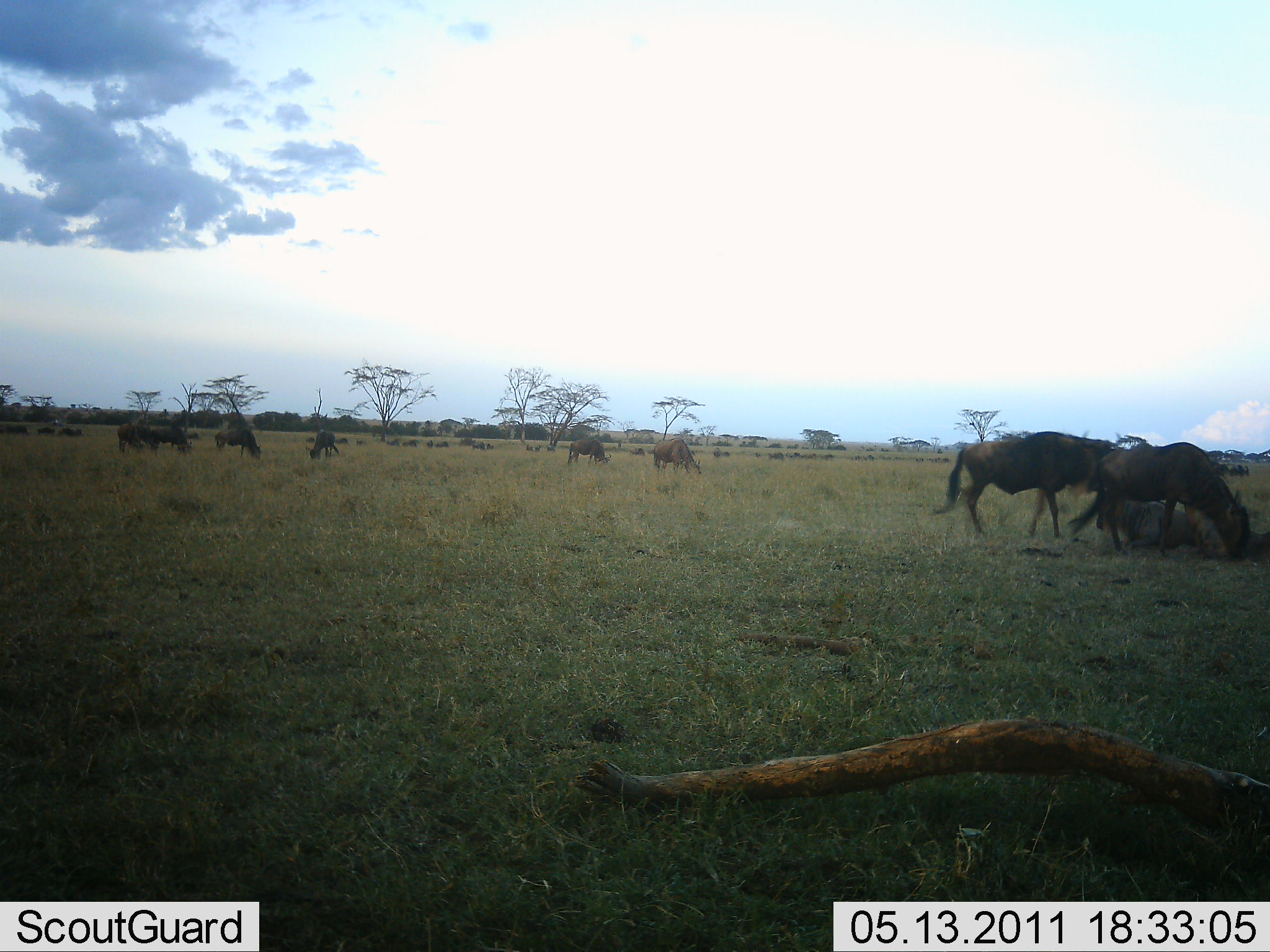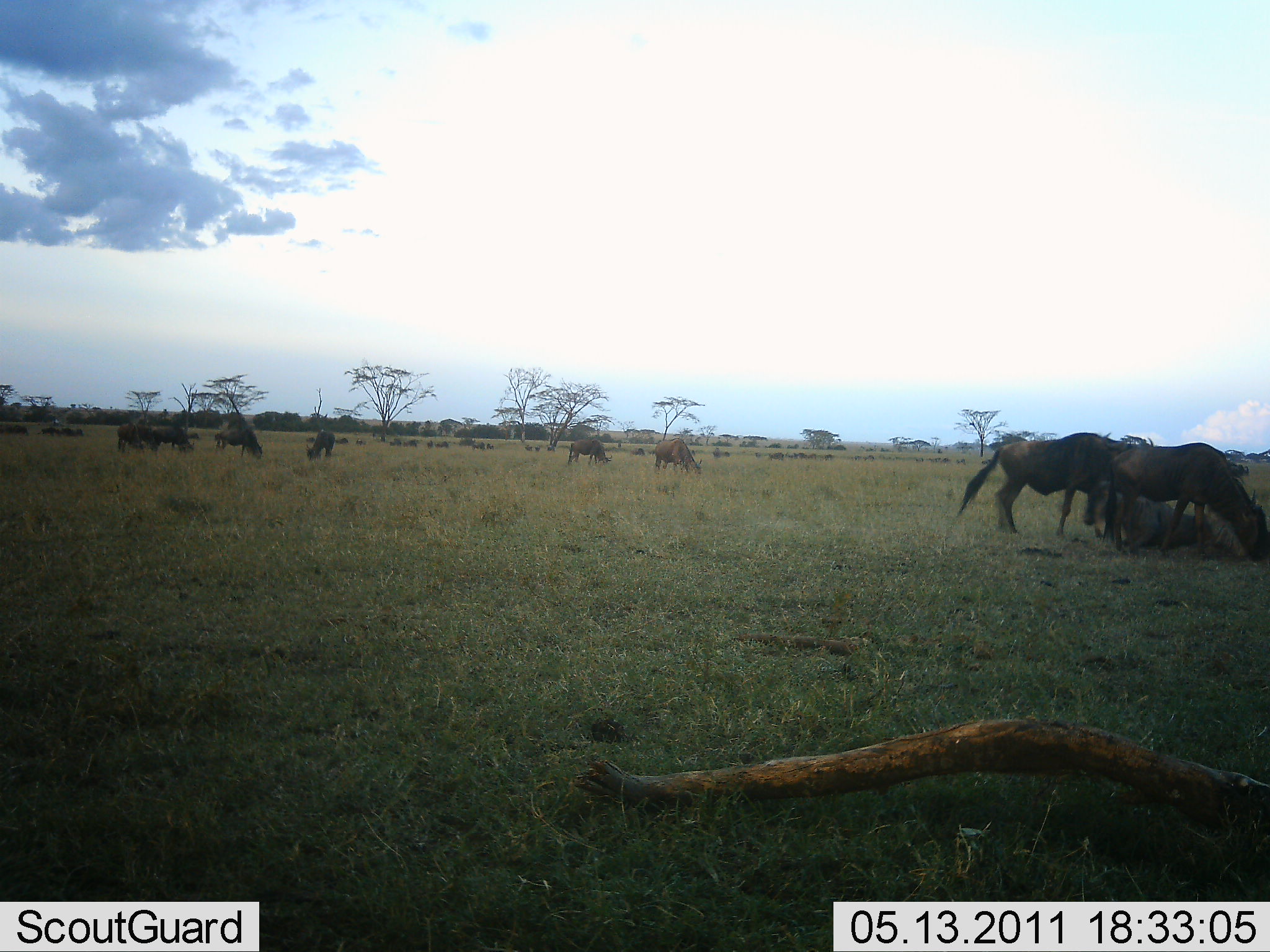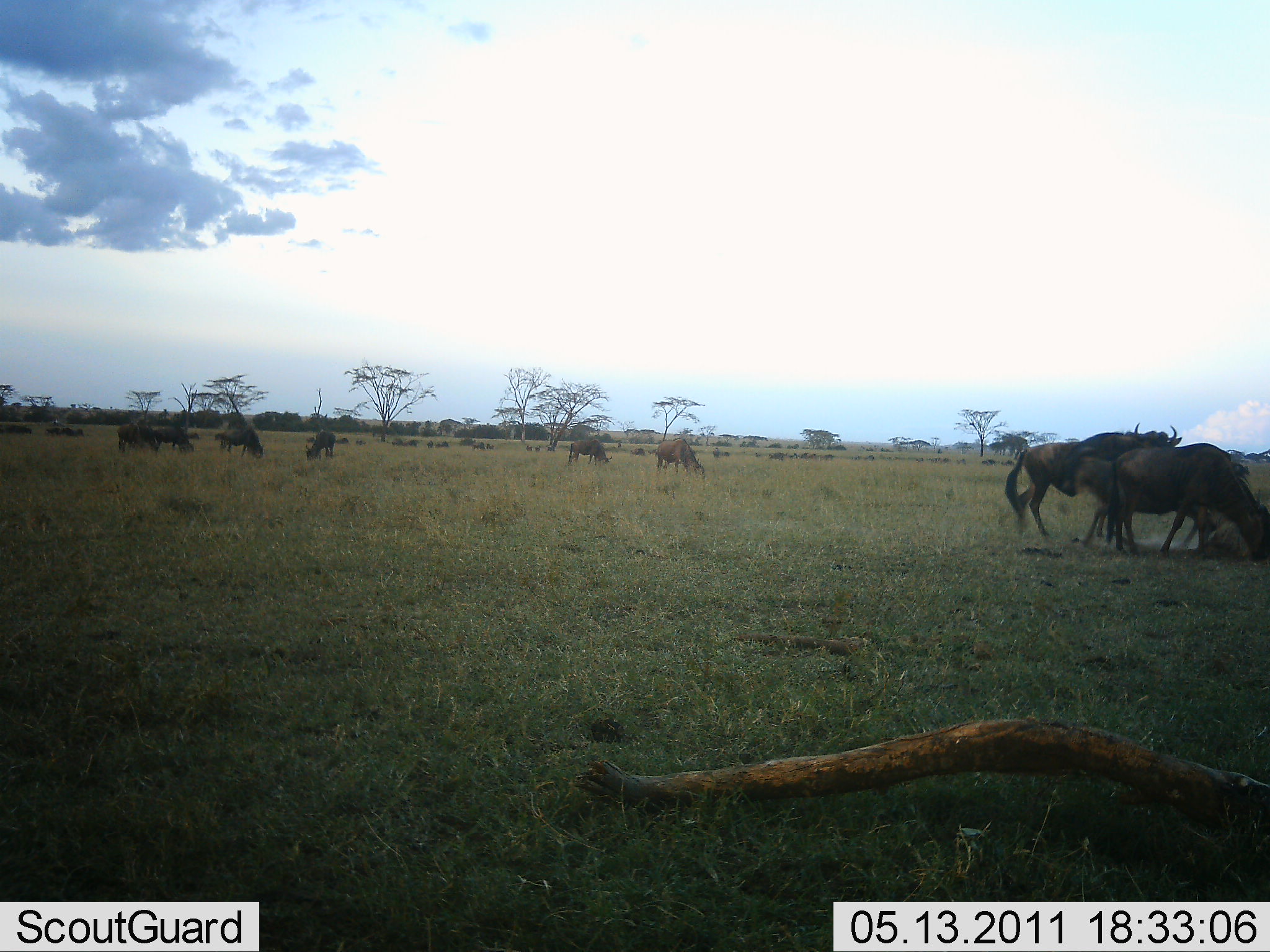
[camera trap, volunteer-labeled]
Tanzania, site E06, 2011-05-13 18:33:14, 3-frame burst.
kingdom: Animalia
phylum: Chordata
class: Mammalia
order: Artiodactyla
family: Bovidae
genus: Connochaetes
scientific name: Connochaetes taurinus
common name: blue wildebeest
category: wildebeest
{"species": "wildebeest (blue wildebeest) (Connochaetes taurinus)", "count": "11-50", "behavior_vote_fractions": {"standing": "62%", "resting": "19%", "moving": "50%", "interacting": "19%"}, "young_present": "0%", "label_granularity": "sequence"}